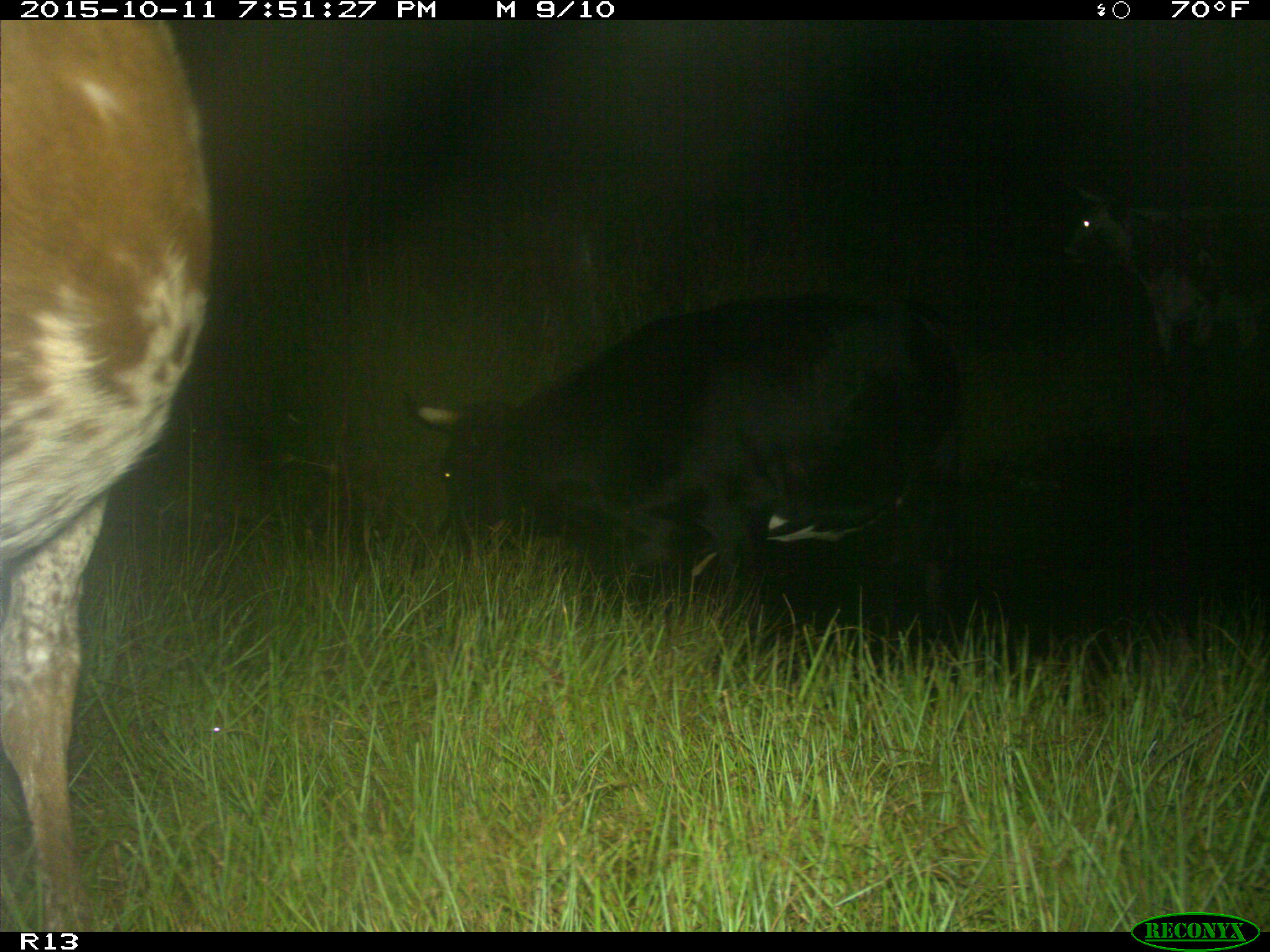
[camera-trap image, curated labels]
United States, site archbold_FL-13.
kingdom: Animalia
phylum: Chordata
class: Mammalia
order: Artiodactyla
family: Bovidae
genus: Bos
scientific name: Bos taurus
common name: domestic cow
Bos taurus (domestic cow).